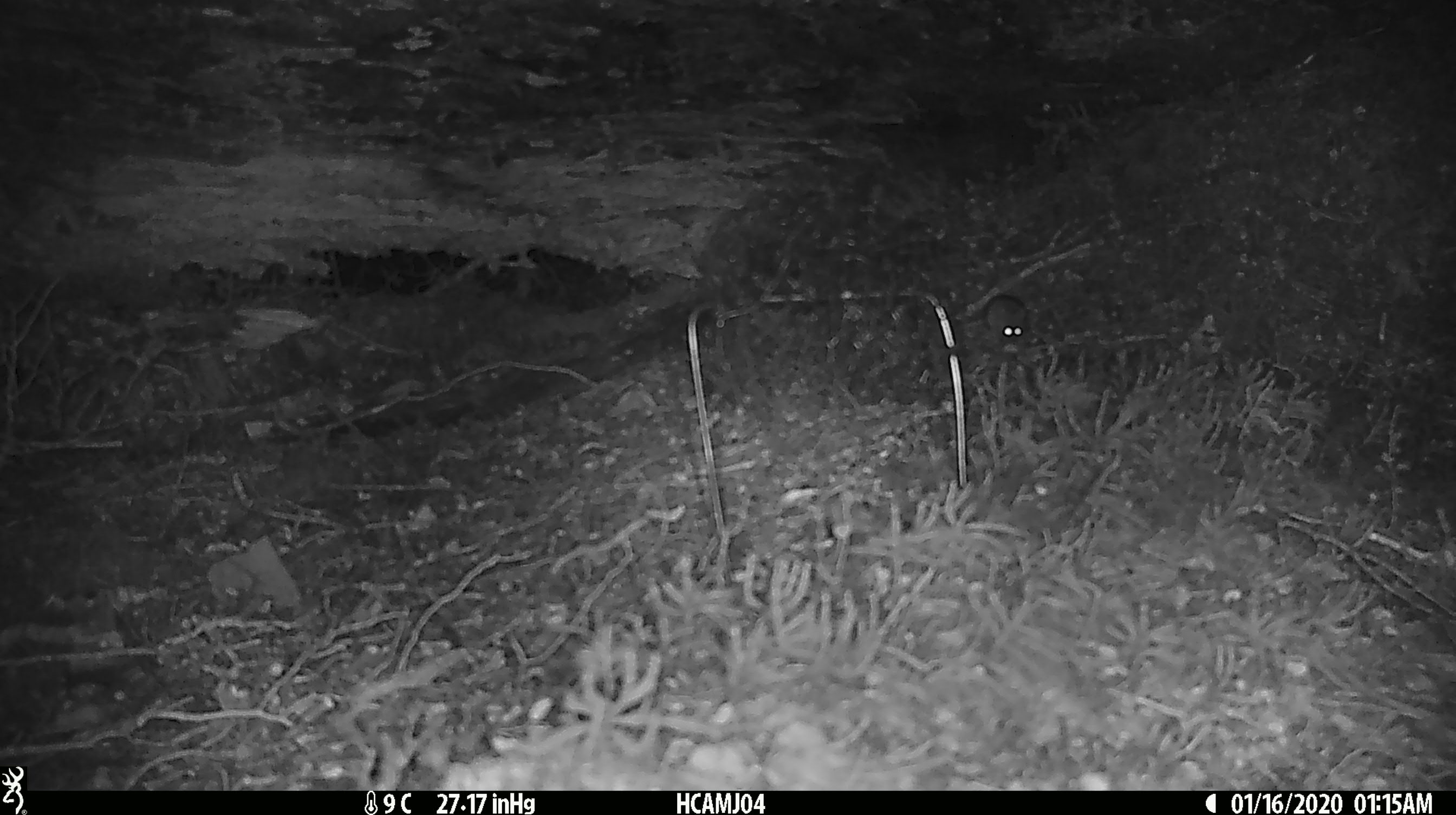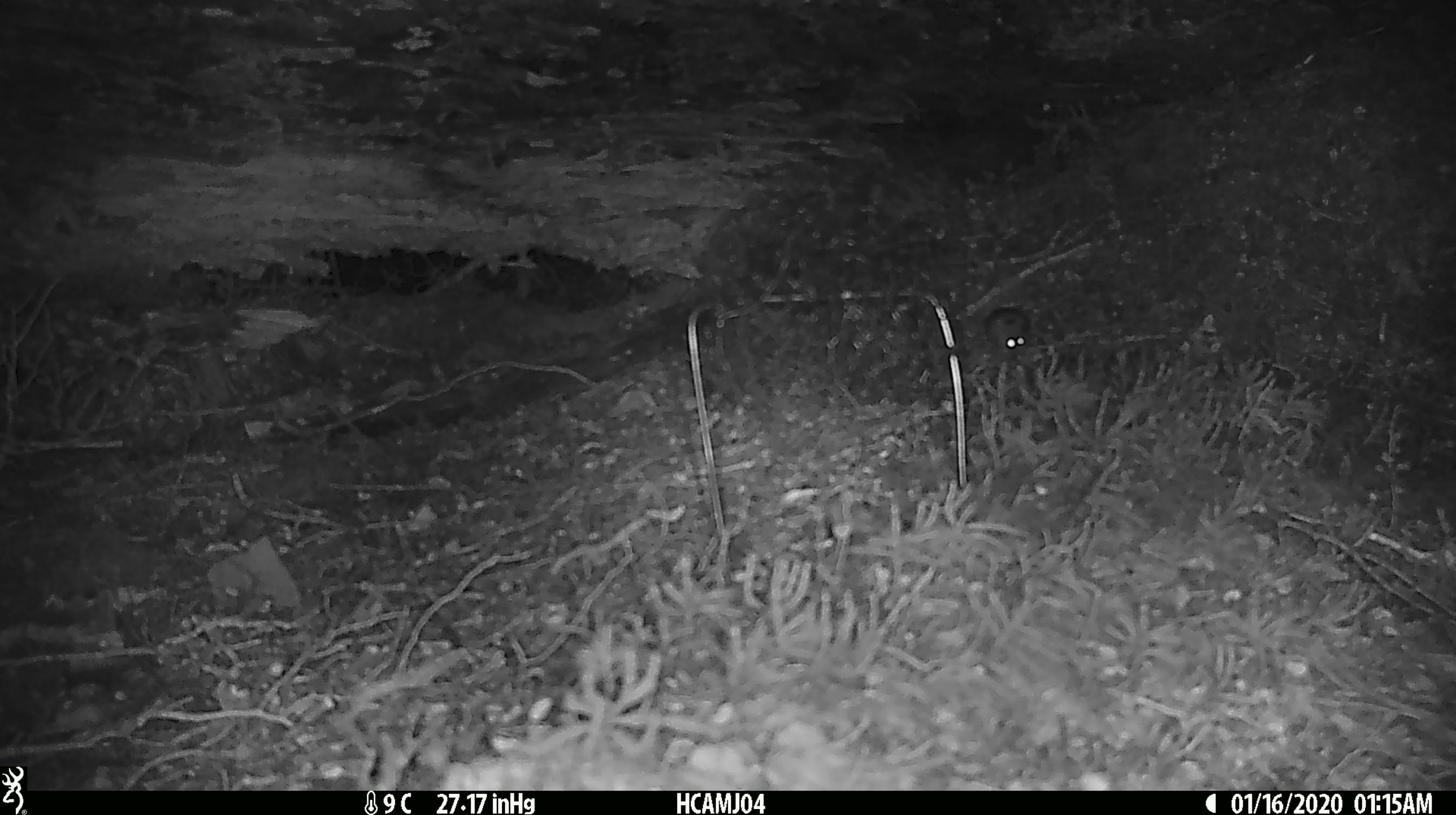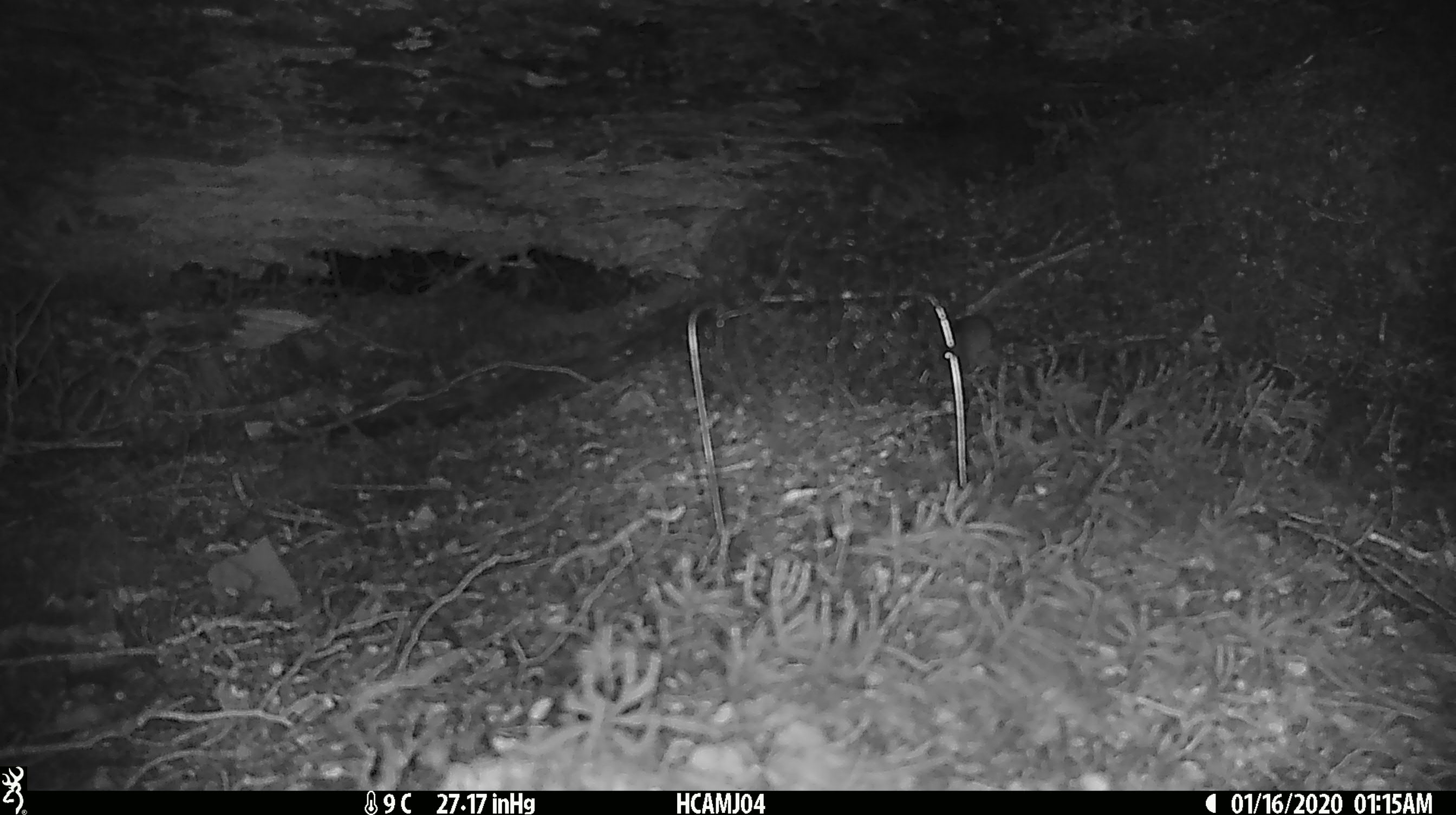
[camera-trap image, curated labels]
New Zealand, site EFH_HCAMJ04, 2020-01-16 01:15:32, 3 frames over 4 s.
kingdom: Animalia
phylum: Chordata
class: Mammalia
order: Rodentia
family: Muridae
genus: Mus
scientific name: Mus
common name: mouse